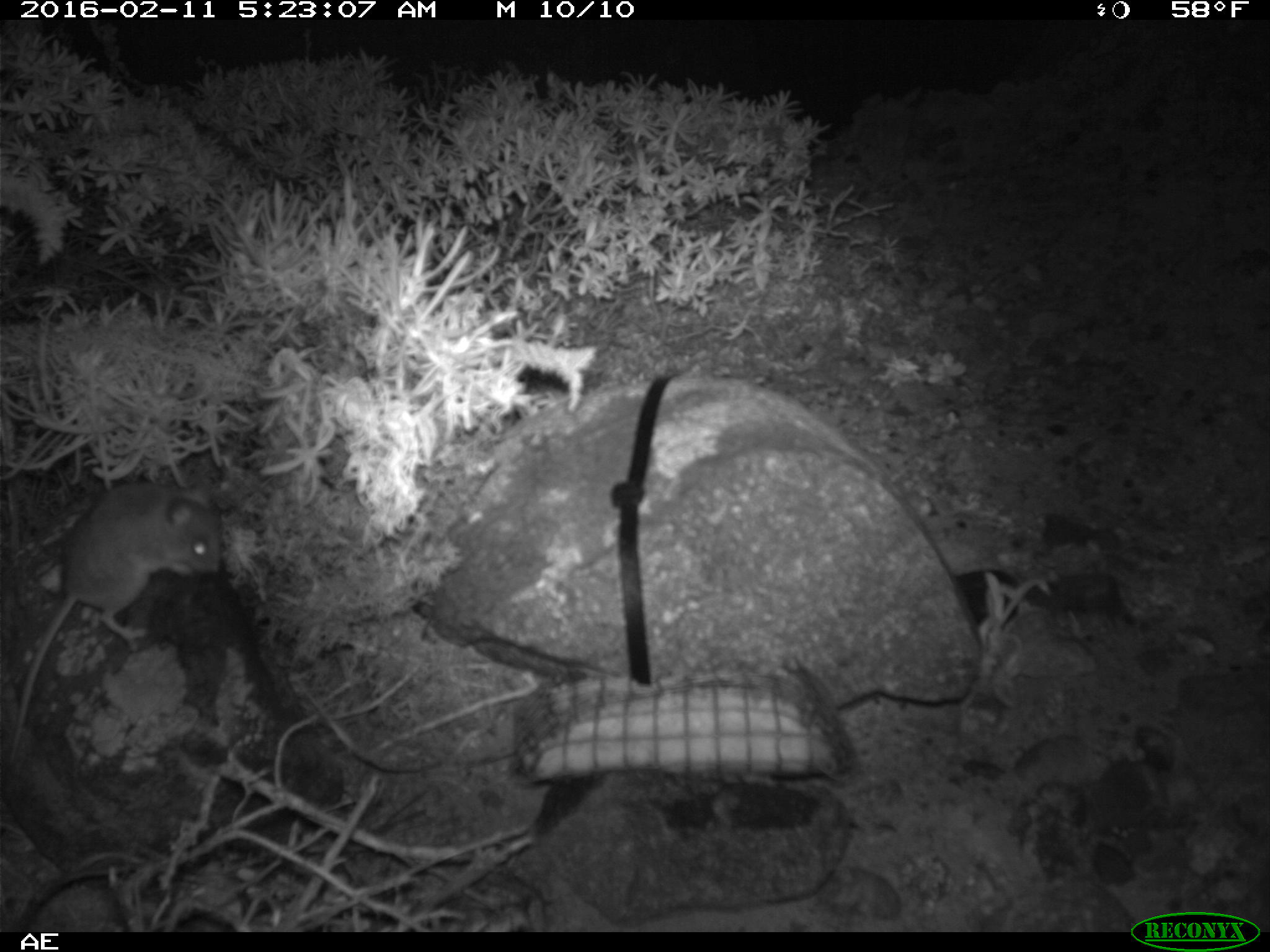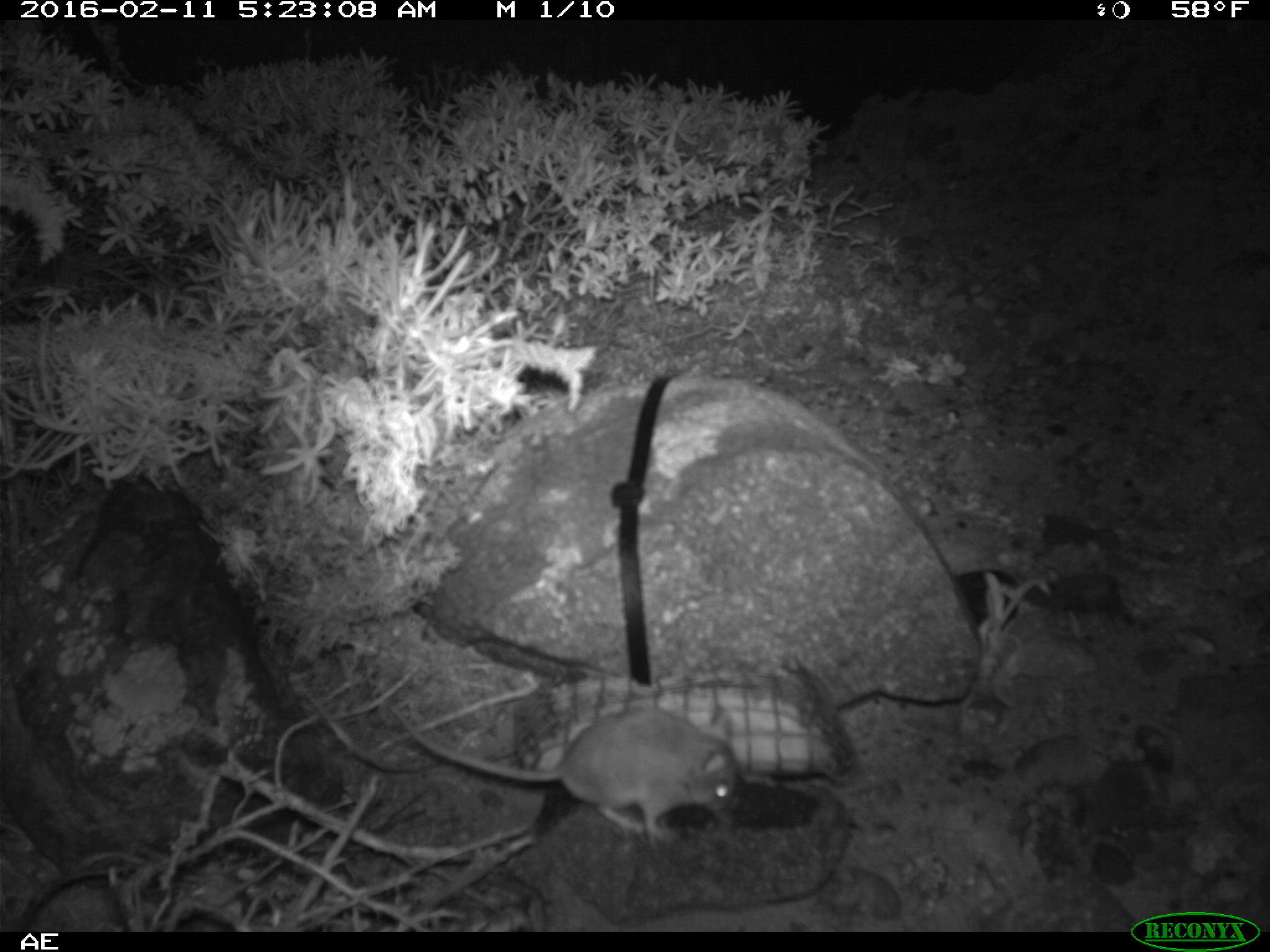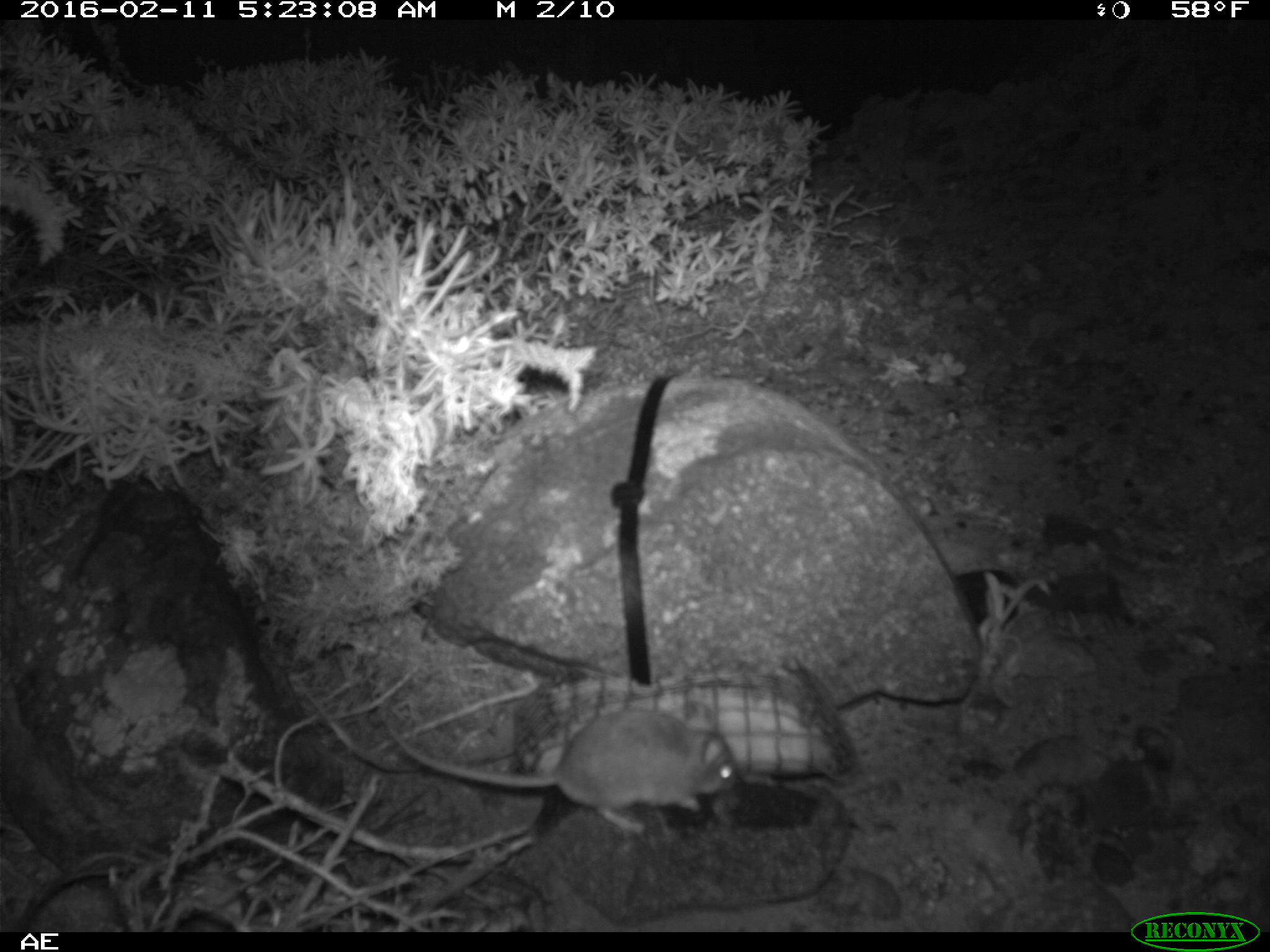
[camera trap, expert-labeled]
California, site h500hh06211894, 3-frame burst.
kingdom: Animalia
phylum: Chordata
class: Mammalia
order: Rodentia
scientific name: Rodentia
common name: rodent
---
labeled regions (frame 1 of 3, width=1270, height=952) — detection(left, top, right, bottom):
rodent: detection(7, 480, 220, 772)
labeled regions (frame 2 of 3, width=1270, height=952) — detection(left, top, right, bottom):
rodent: detection(387, 704, 736, 842)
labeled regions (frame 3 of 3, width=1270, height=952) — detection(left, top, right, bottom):
rodent: detection(385, 707, 739, 837)